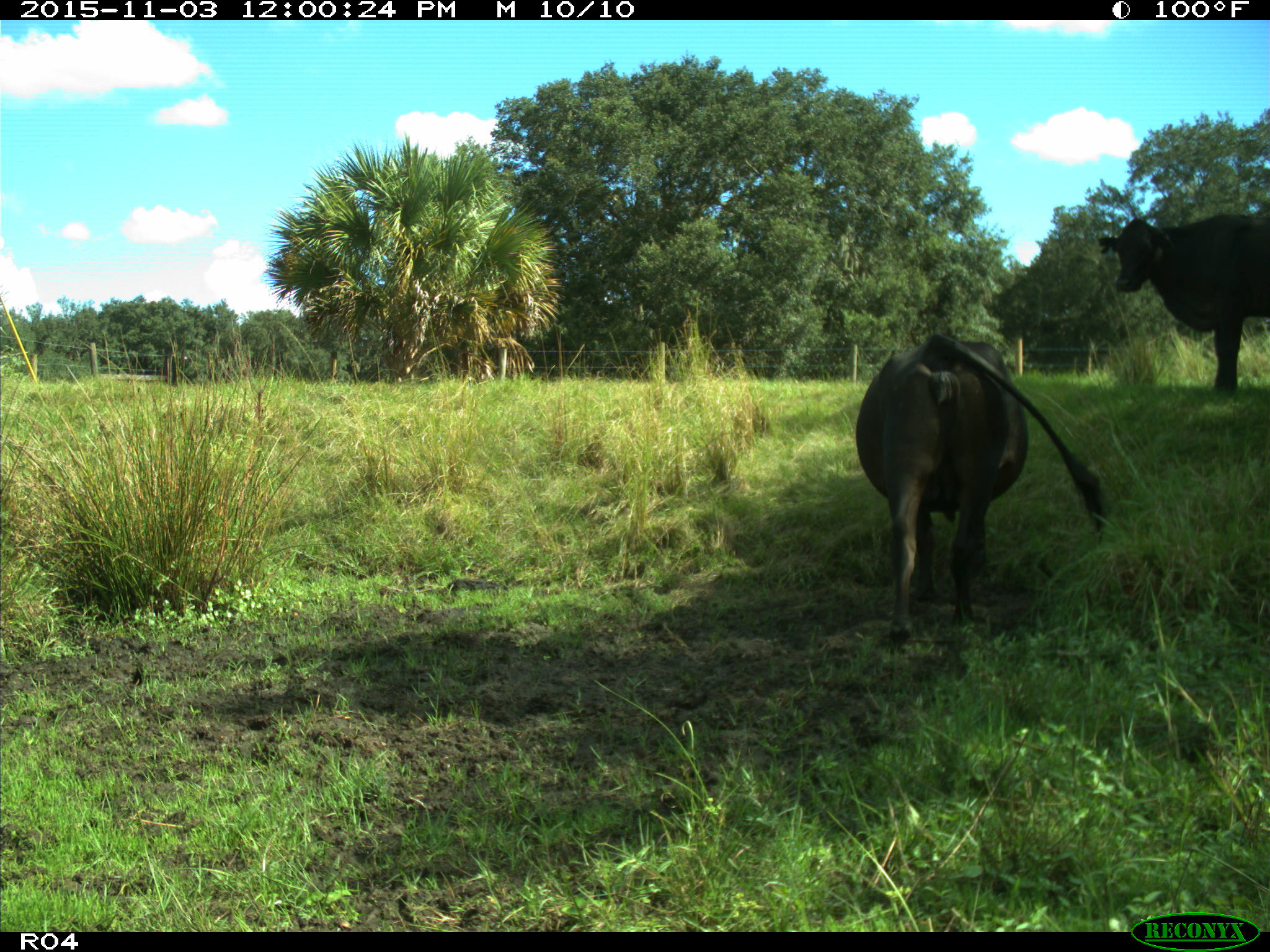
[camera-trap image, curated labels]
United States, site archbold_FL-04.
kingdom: Animalia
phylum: Chordata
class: Mammalia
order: Artiodactyla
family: Bovidae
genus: Bos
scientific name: Bos taurus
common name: domestic cow